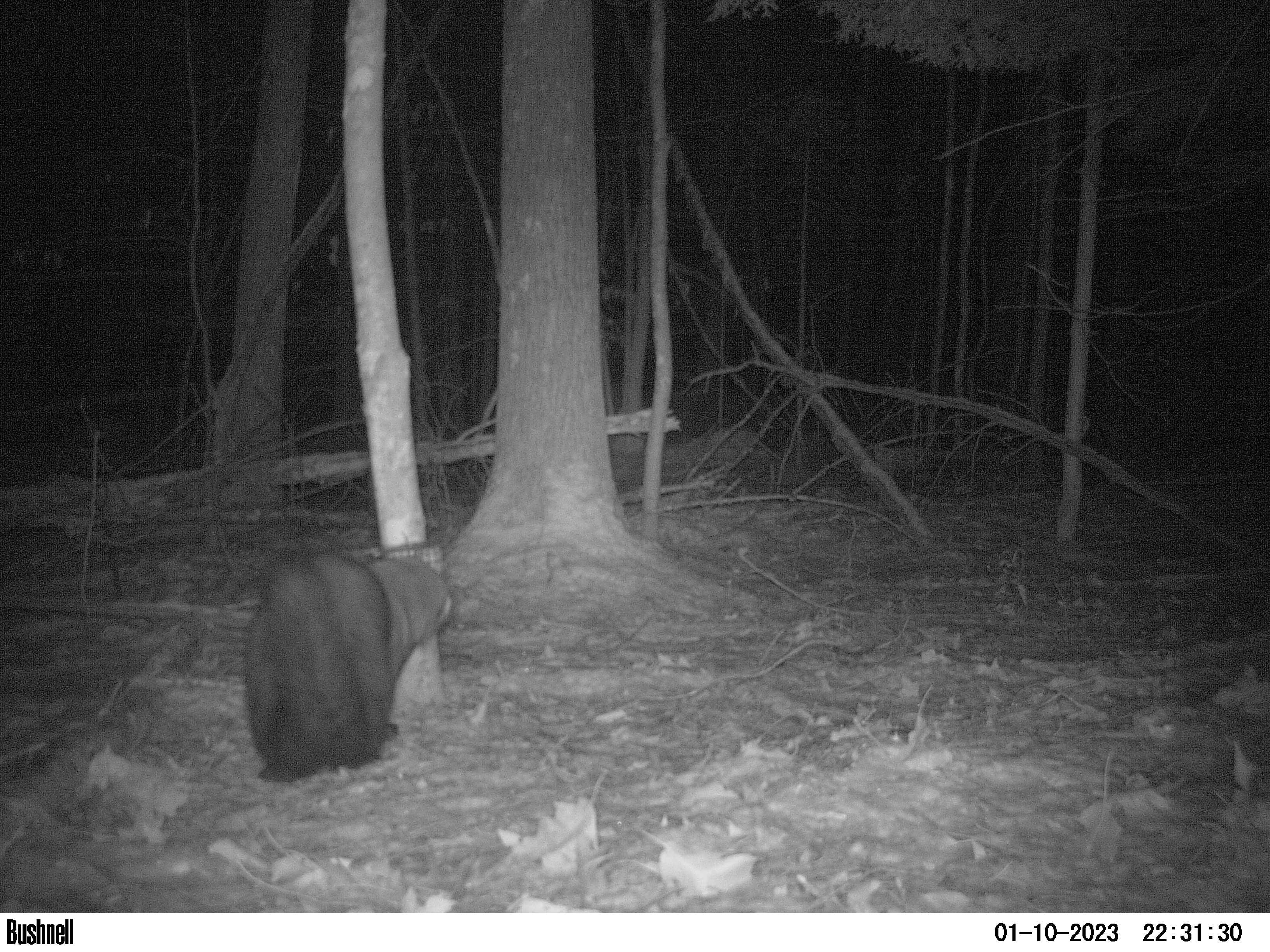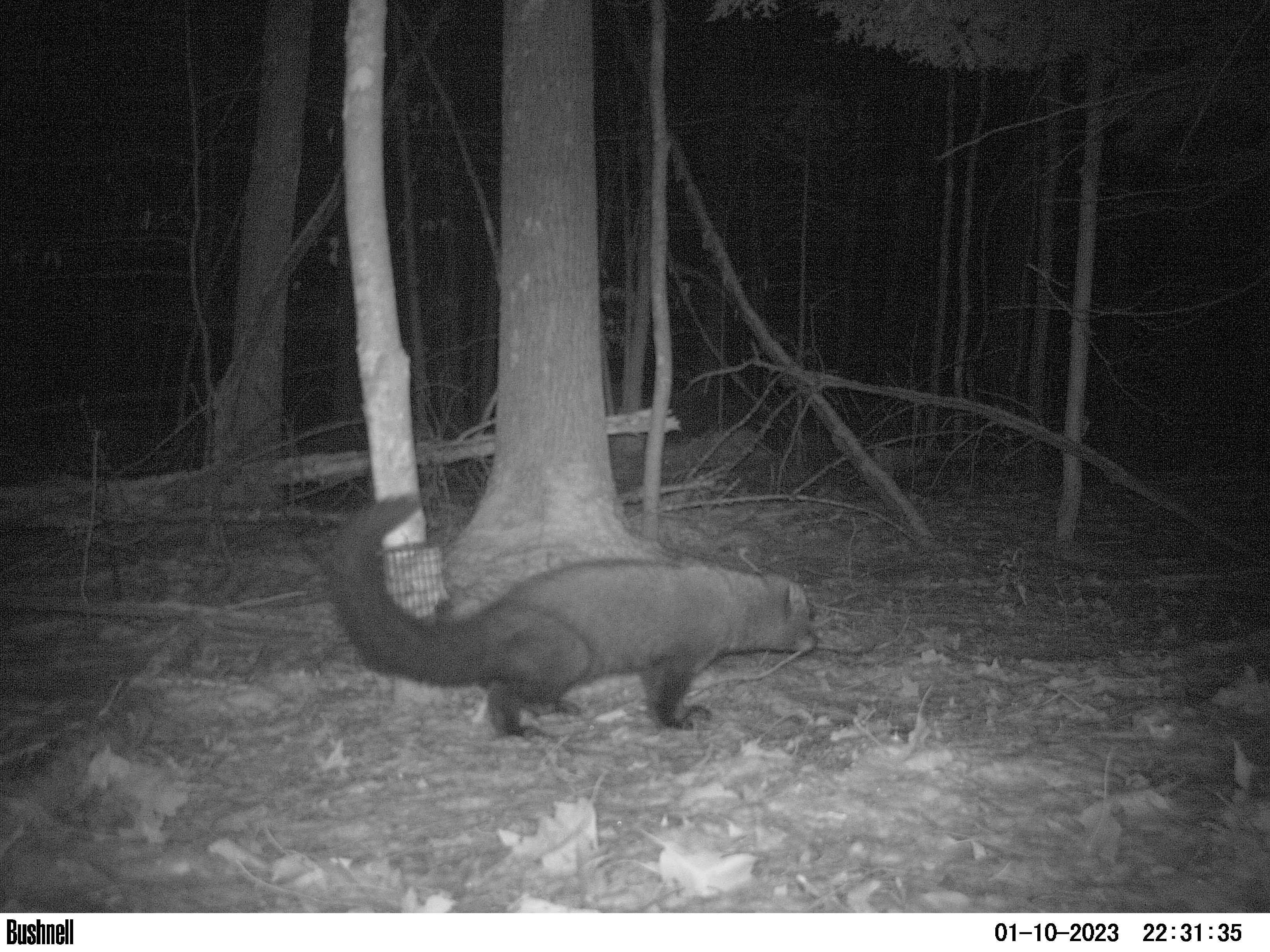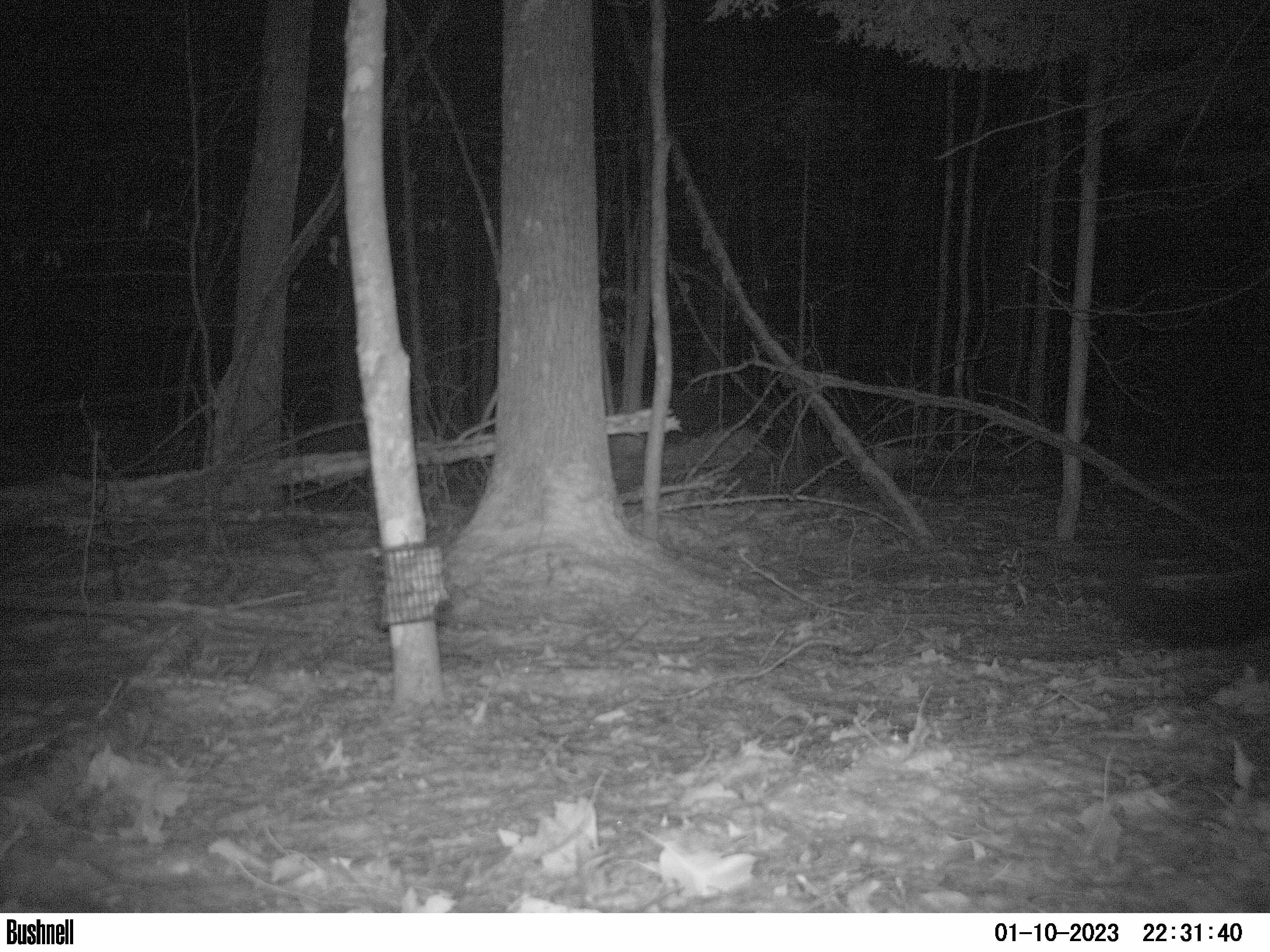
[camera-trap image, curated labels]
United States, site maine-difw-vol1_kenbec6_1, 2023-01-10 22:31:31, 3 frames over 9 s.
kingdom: Animalia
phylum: Chordata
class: Mammalia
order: Carnivora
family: Mustelidae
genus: Pekania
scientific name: Pekania pennanti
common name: fisher